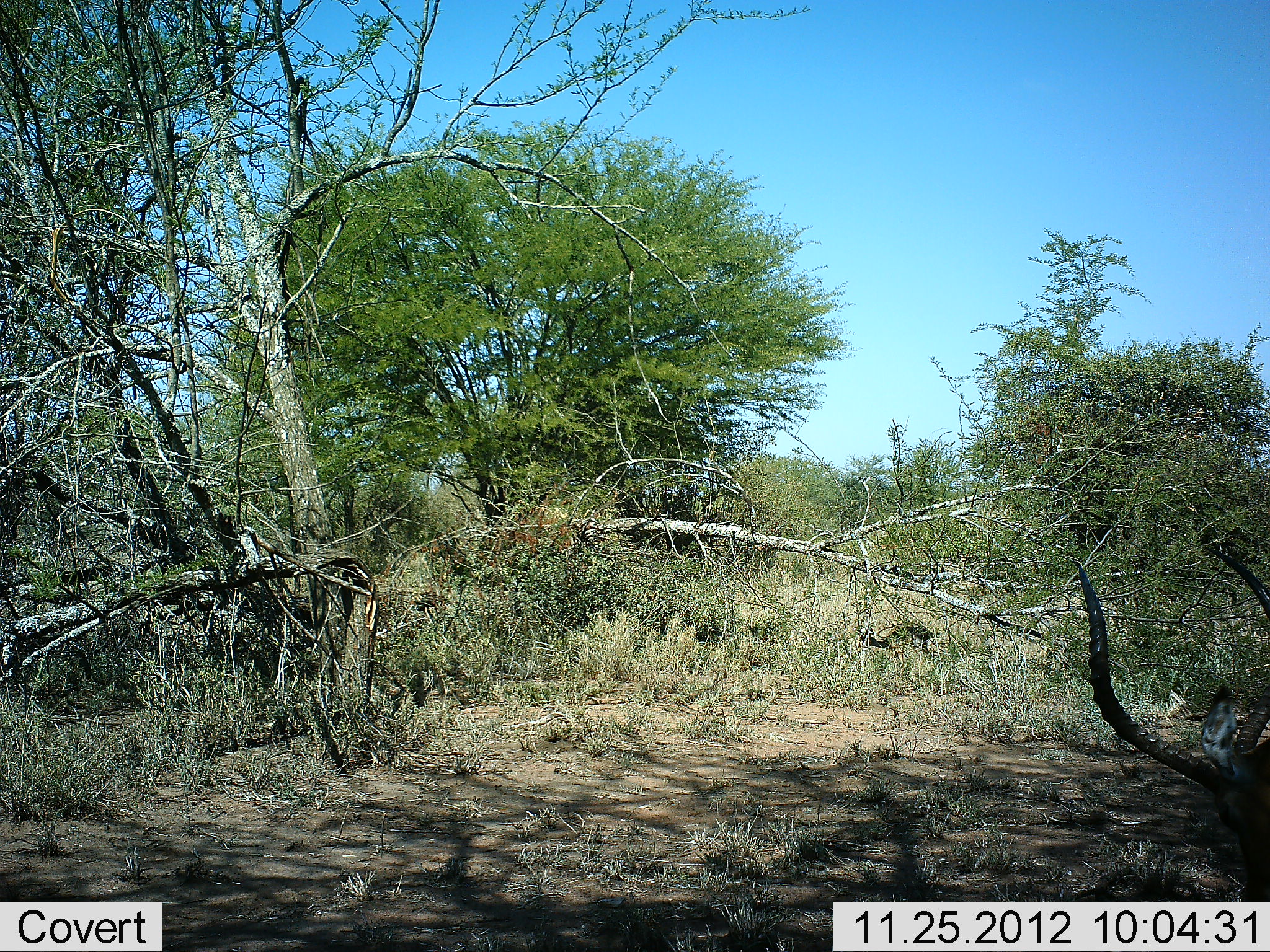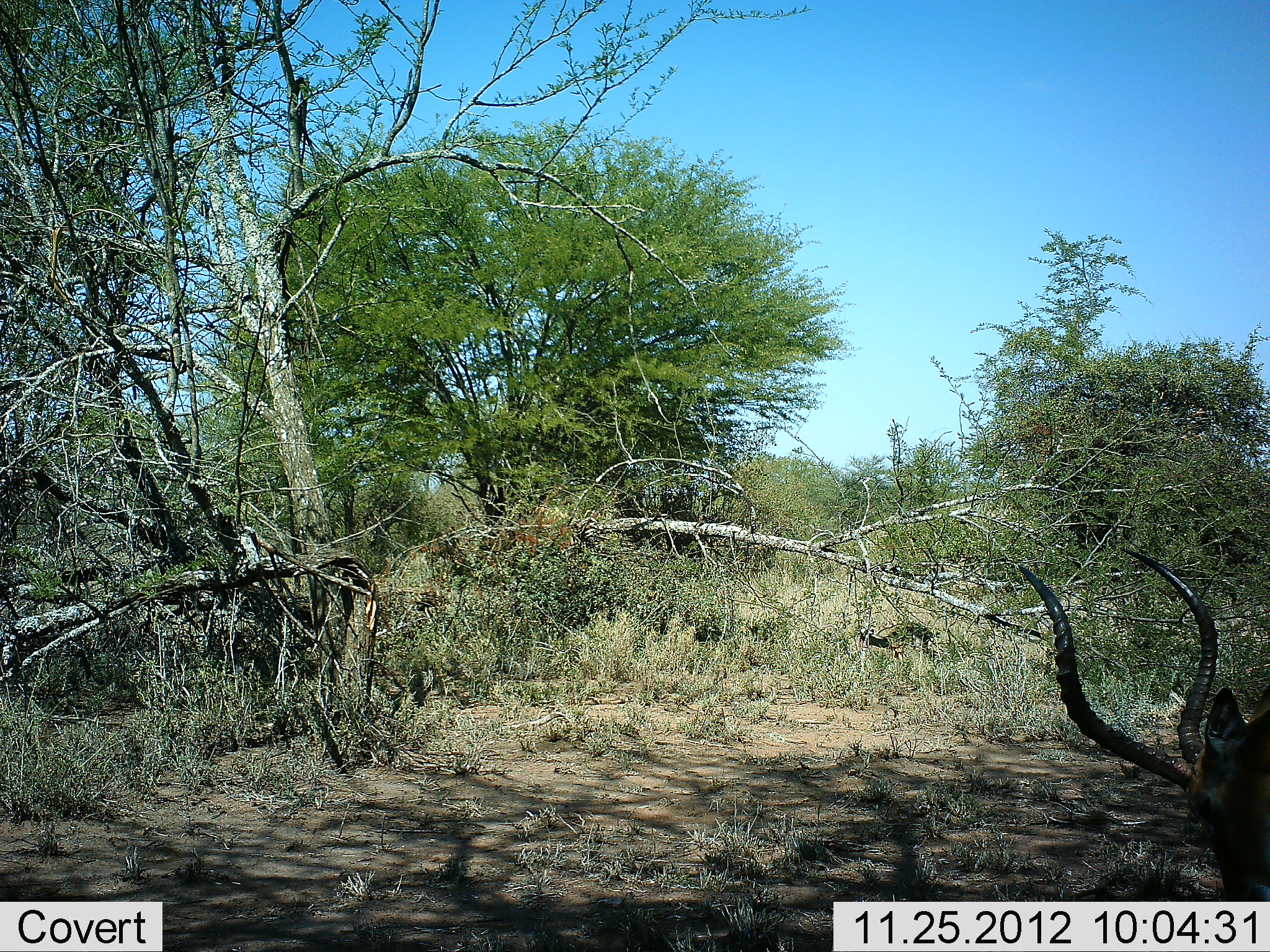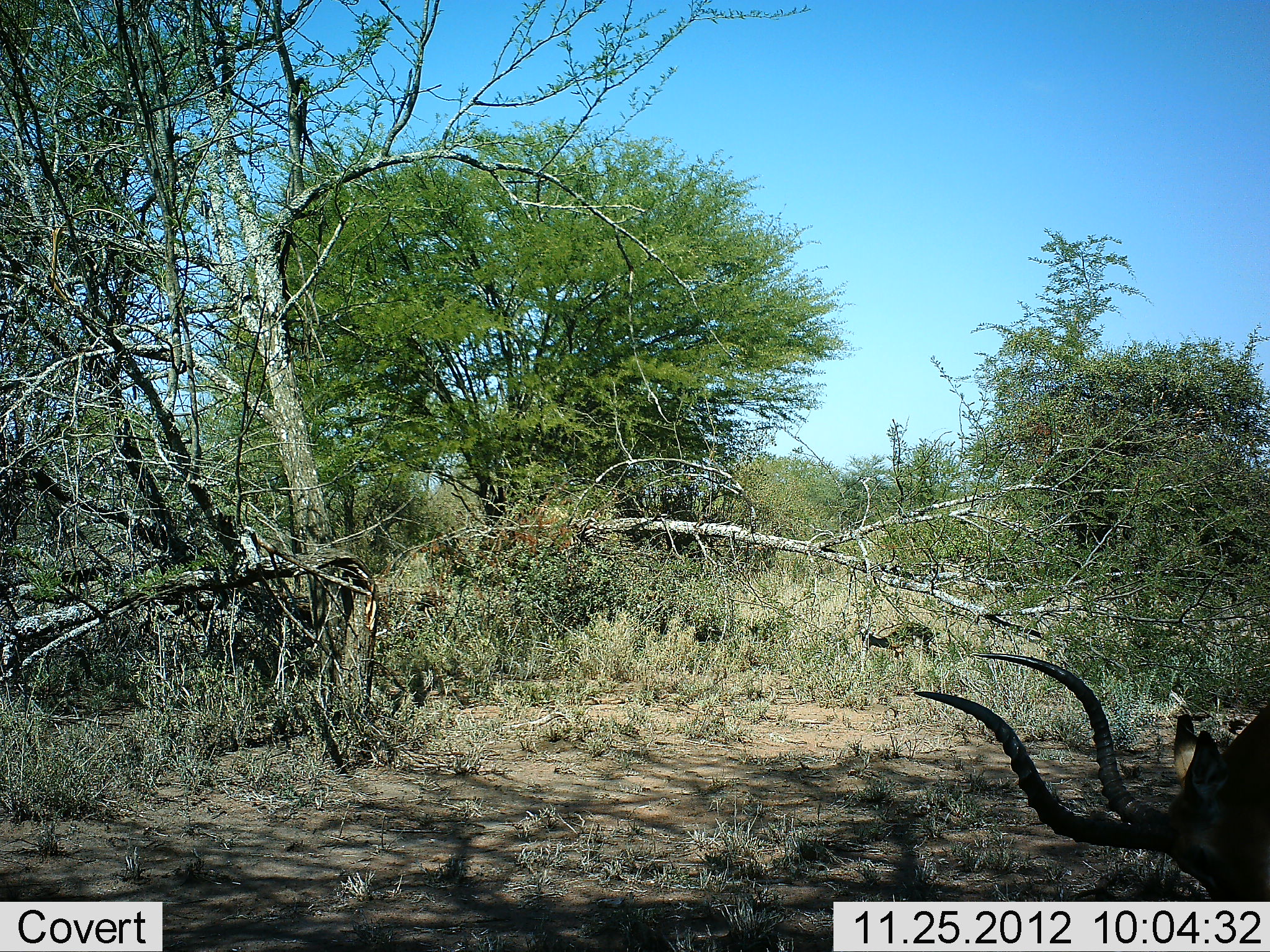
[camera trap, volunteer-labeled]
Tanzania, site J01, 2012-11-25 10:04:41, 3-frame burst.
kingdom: Animalia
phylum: Chordata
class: Mammalia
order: Artiodactyla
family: Bovidae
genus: Aepyceros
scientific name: Aepyceros melampus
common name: impala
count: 1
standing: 32%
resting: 5%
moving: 5%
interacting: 0%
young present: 5%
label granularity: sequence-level